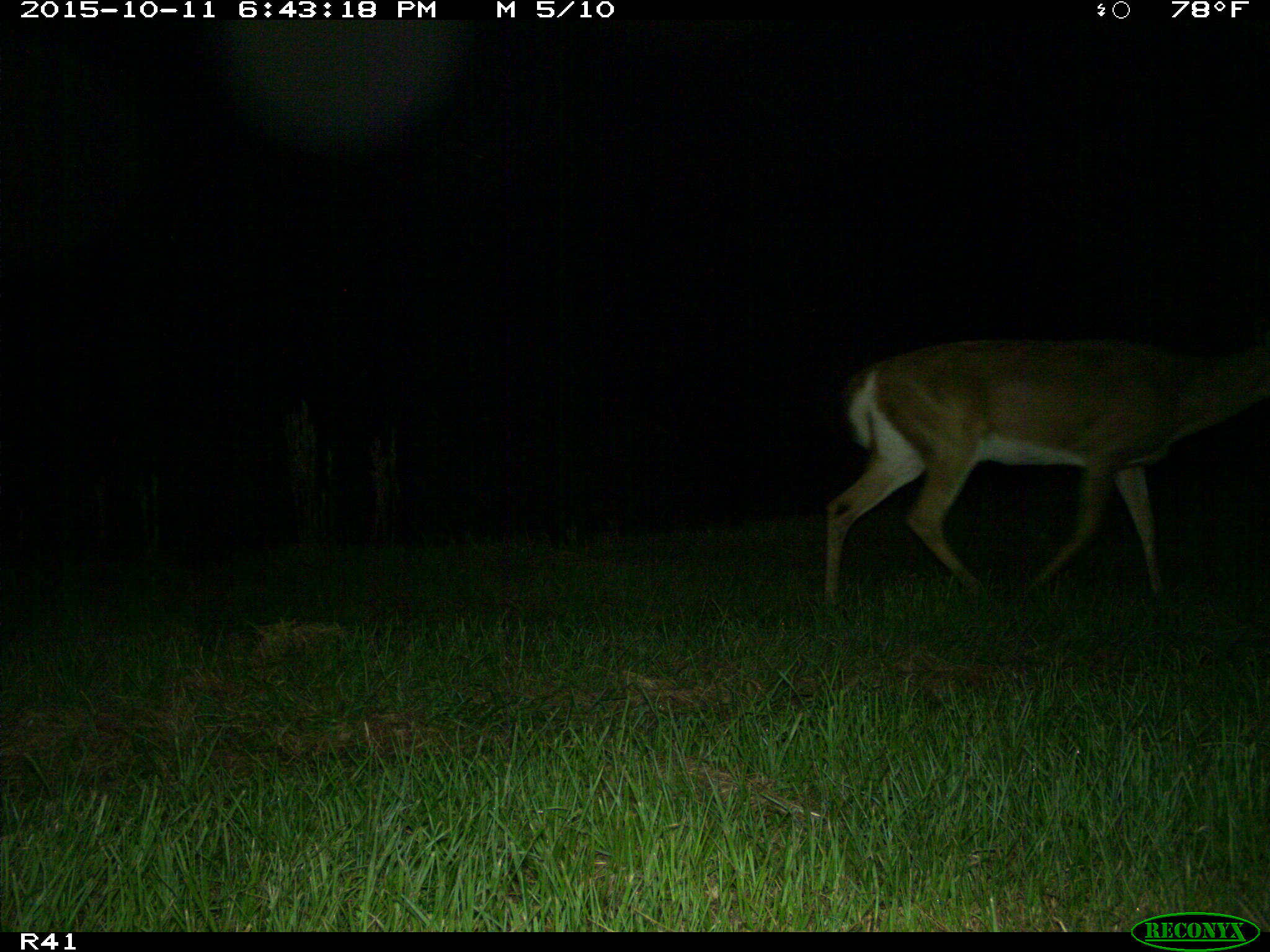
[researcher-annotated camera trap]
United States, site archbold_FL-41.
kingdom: Animalia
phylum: Chordata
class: Mammalia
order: Artiodactyla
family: Cervidae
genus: Odocoileus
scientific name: Odocoileus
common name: deer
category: unidentified deer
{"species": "unidentified deer (deer) (Odocoileus)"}